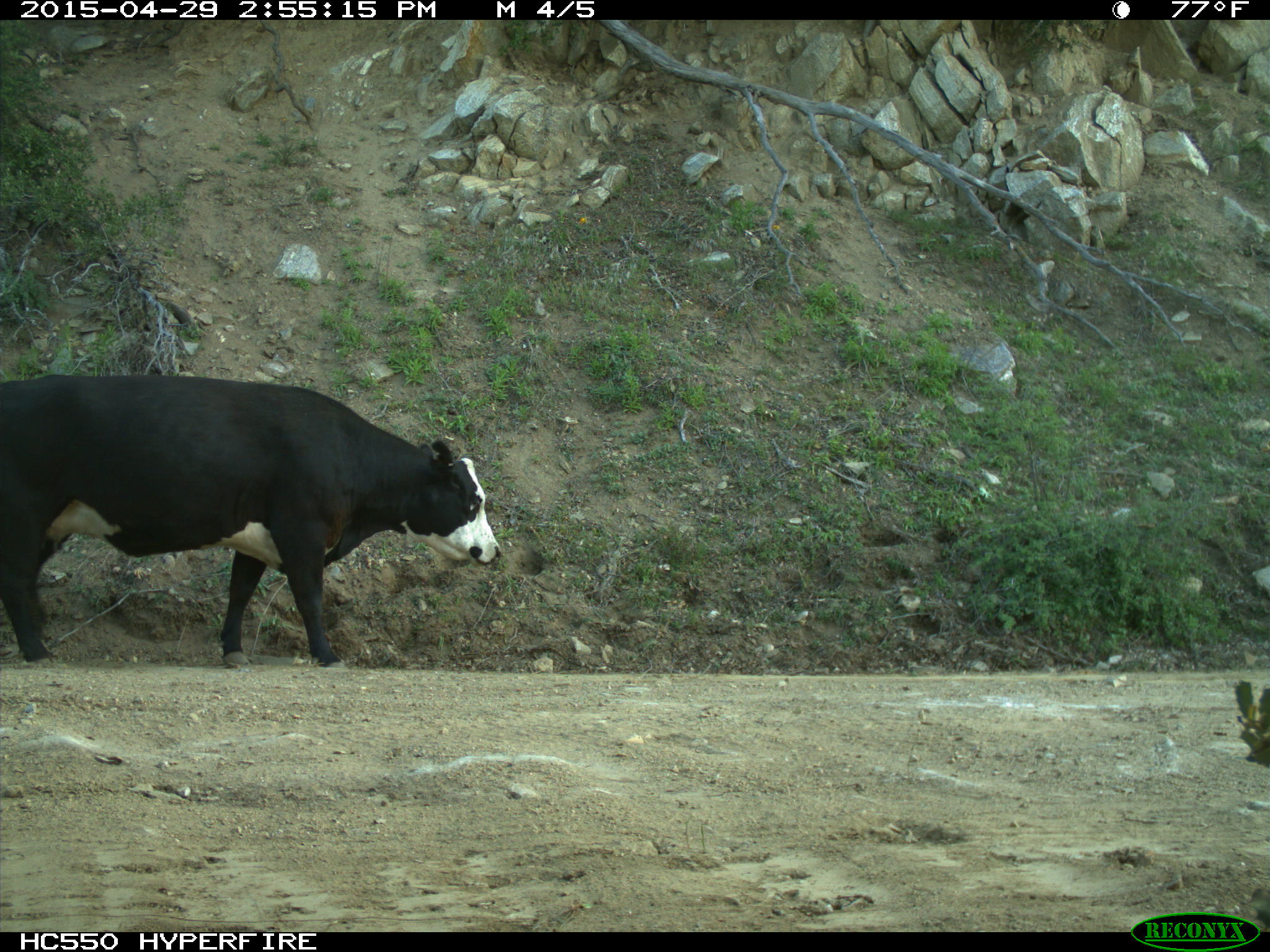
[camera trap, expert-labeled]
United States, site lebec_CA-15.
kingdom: Animalia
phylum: Chordata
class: Mammalia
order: Artiodactyla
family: Bovidae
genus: Bos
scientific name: Bos taurus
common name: domestic cow